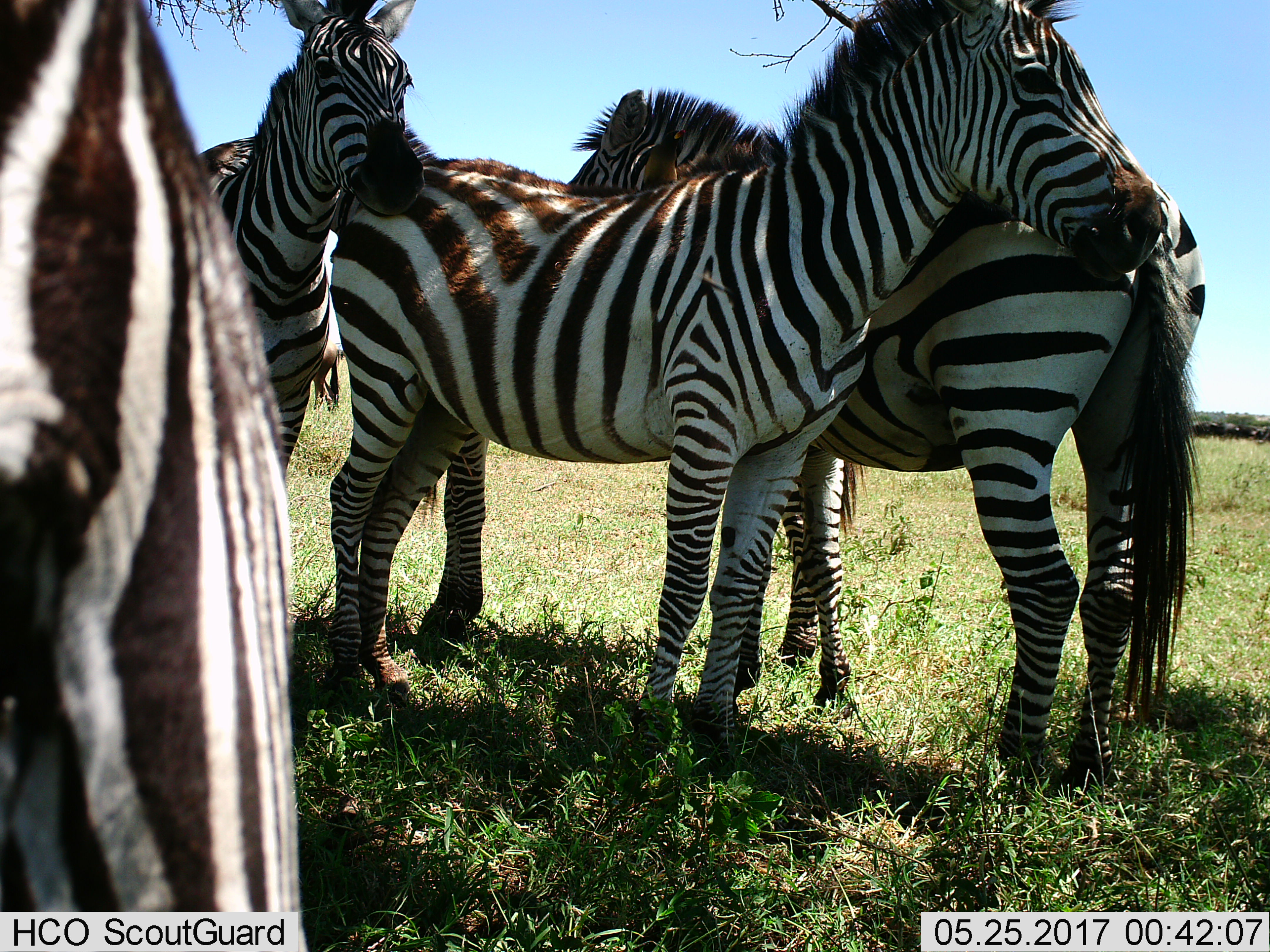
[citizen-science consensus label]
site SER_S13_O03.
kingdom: Animalia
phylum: Chordata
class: Mammalia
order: Perissodactyla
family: Equidae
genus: Equus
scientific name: Equus quagga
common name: plains zebra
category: zebraplains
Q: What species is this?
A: Zebraplains (plains zebra) (Equus quagga).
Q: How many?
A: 4.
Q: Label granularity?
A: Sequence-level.